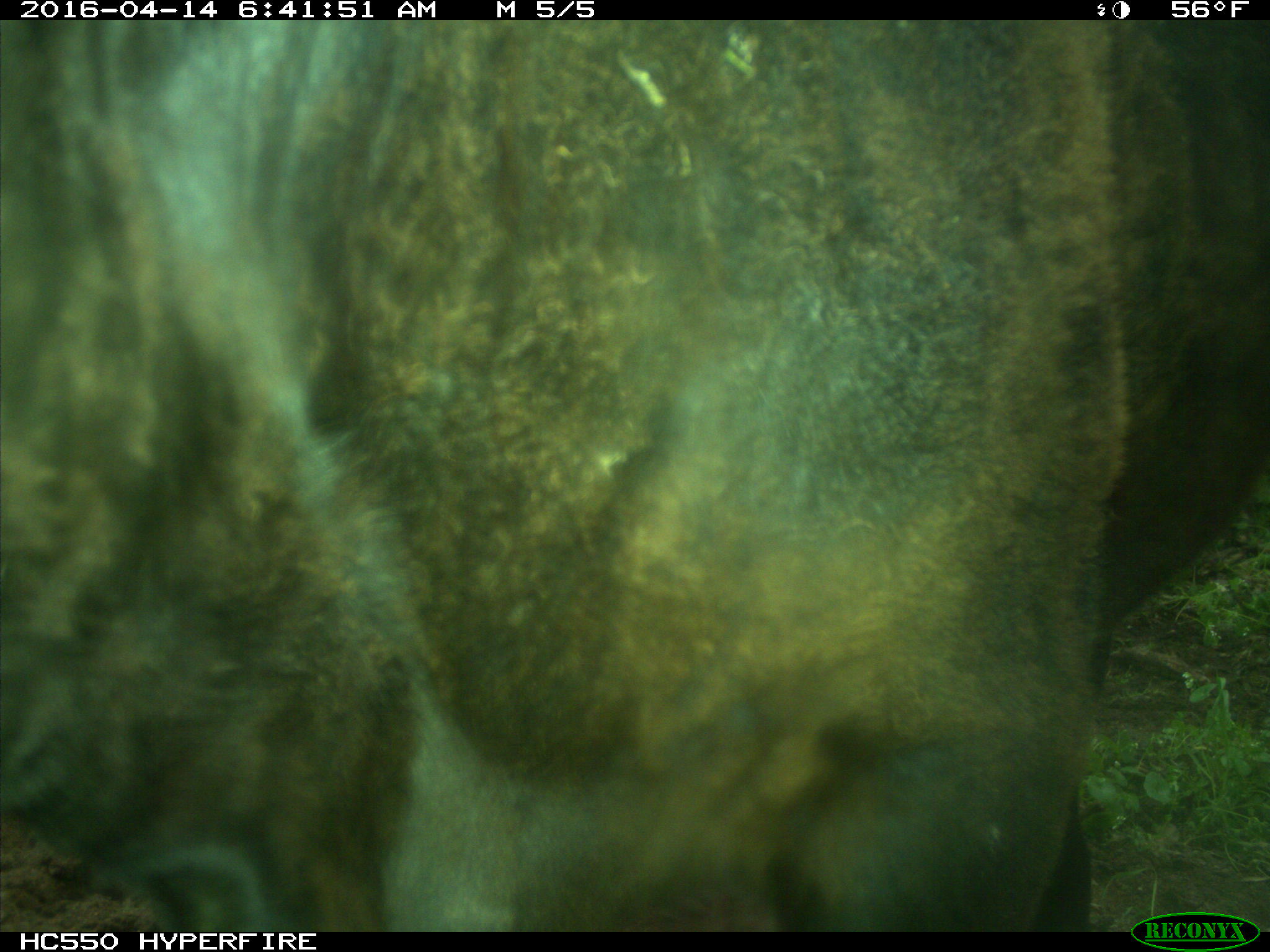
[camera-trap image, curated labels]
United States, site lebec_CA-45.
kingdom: Animalia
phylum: Chordata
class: Mammalia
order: Artiodactyla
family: Bovidae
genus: Bos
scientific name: Bos taurus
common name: domestic cow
Bos taurus (domestic cow).